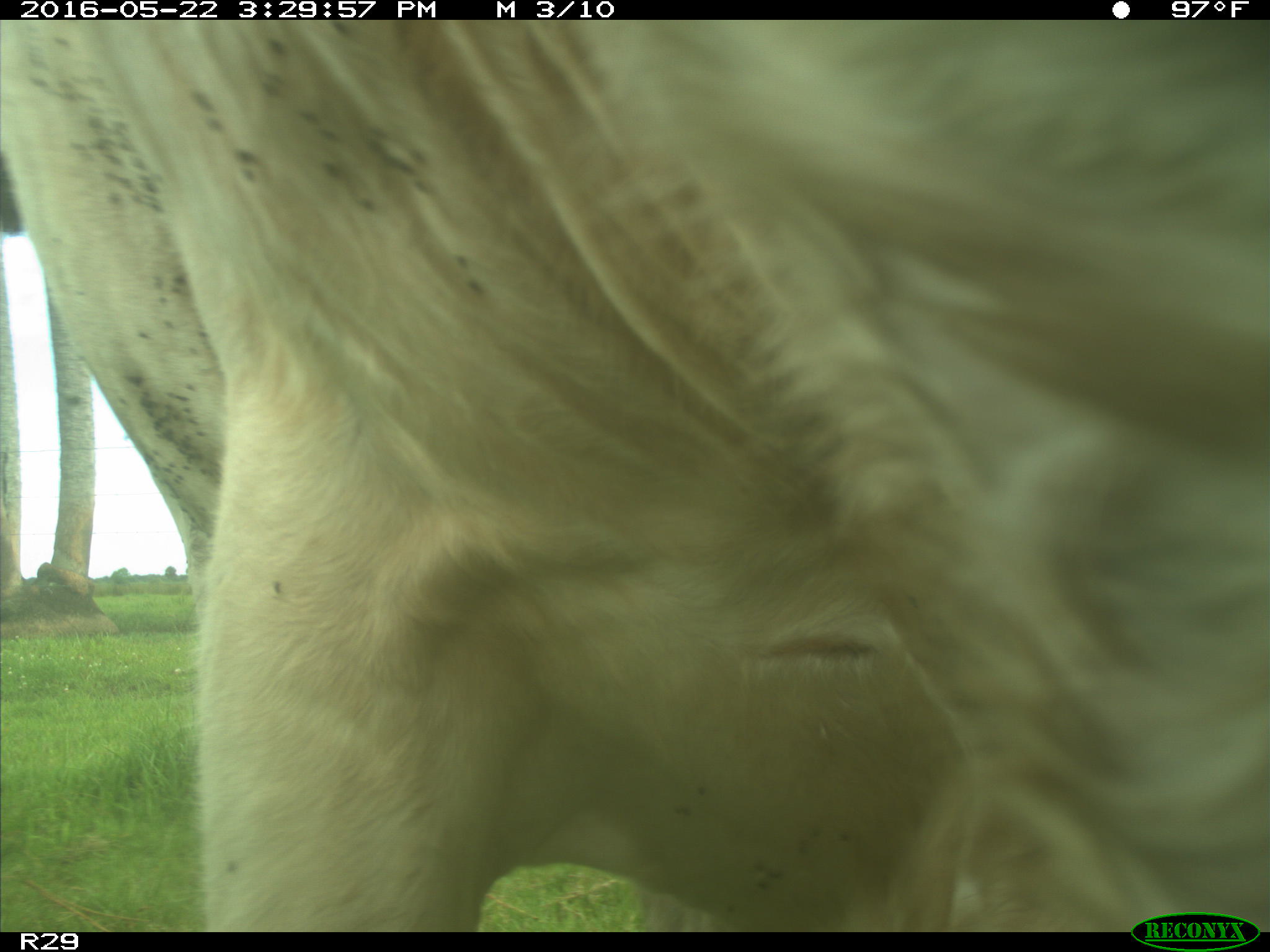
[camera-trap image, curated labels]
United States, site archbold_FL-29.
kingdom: Animalia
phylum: Chordata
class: Mammalia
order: Artiodactyla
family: Bovidae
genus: Bos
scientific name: Bos taurus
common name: domestic cow